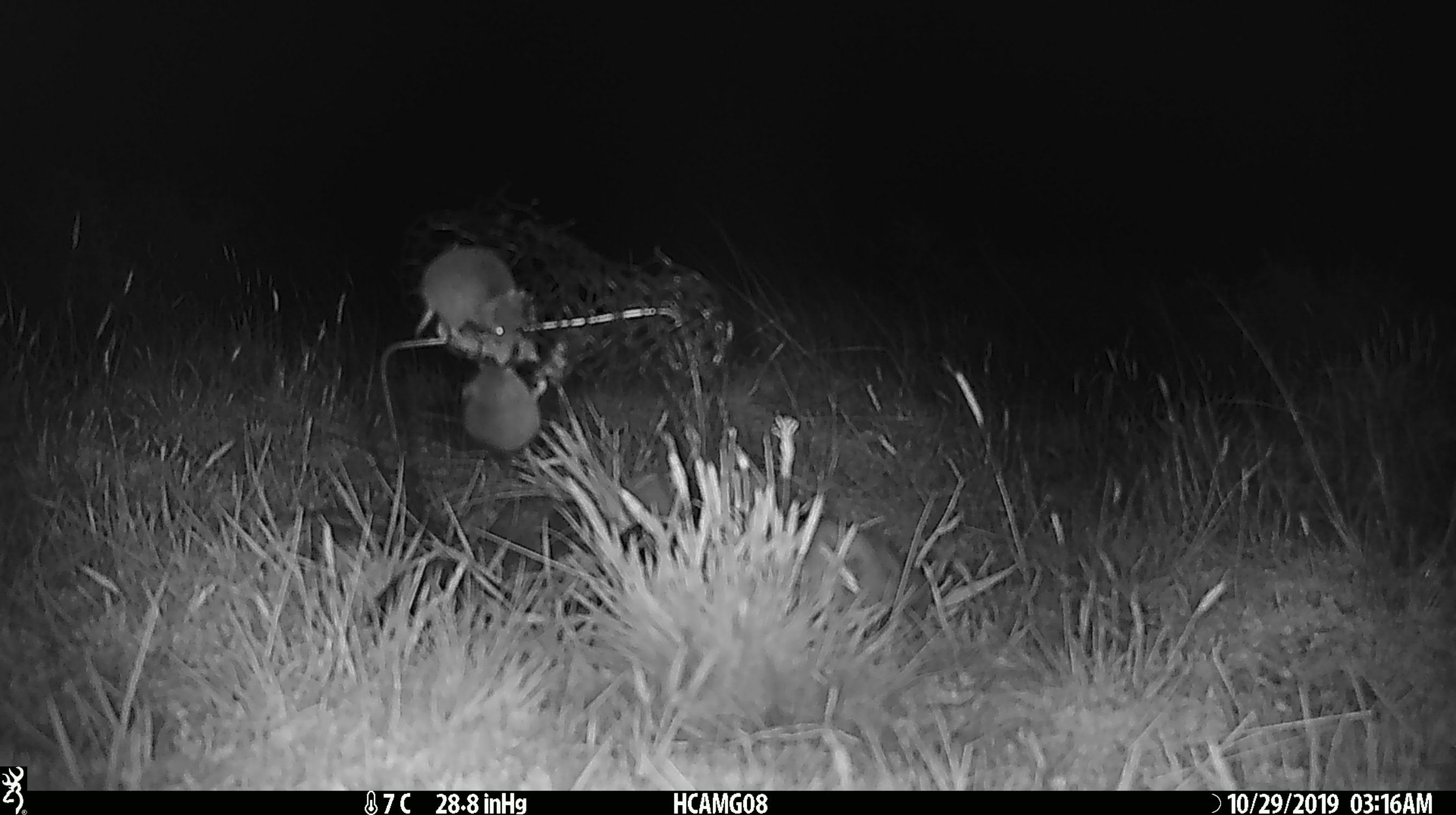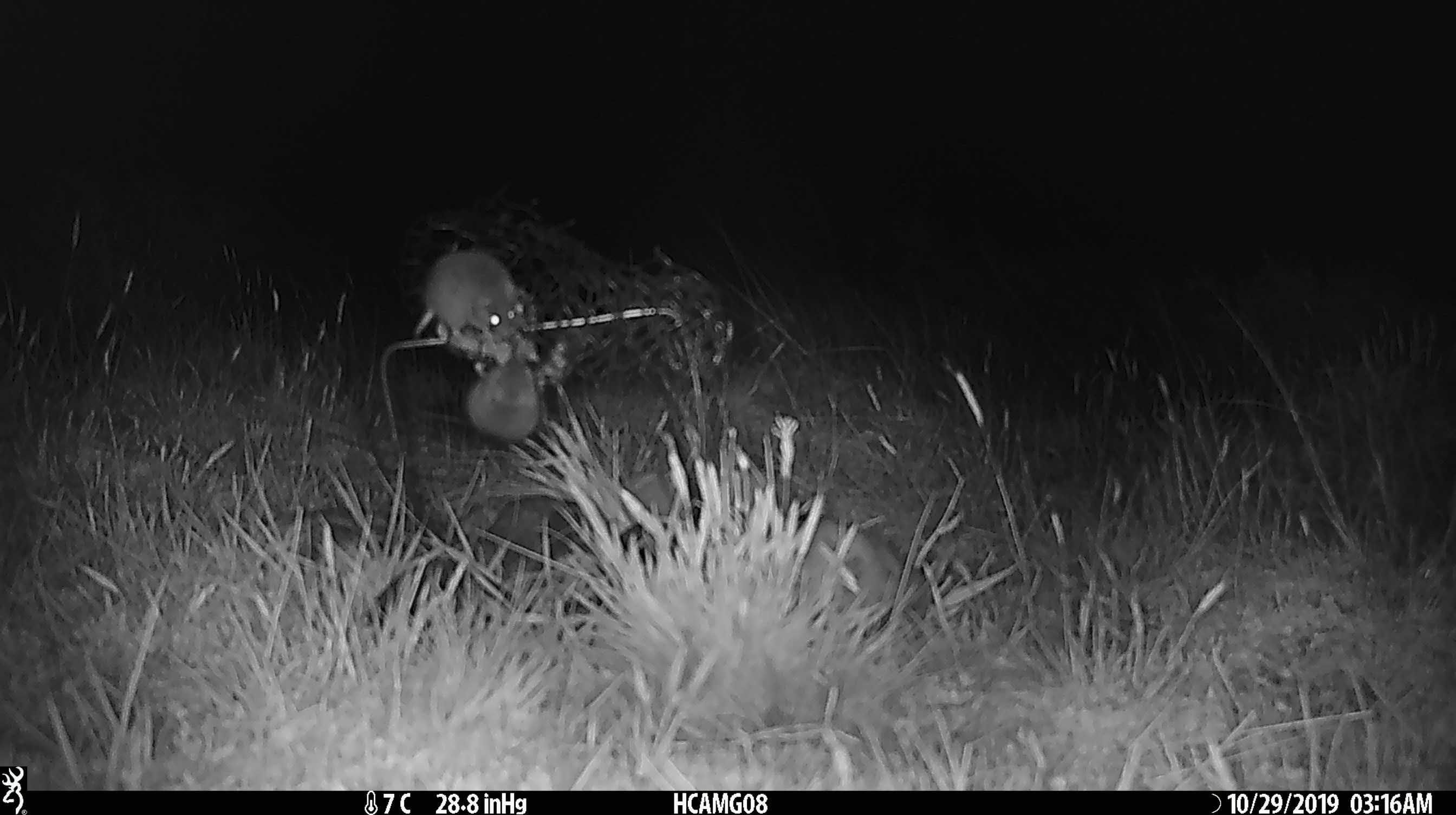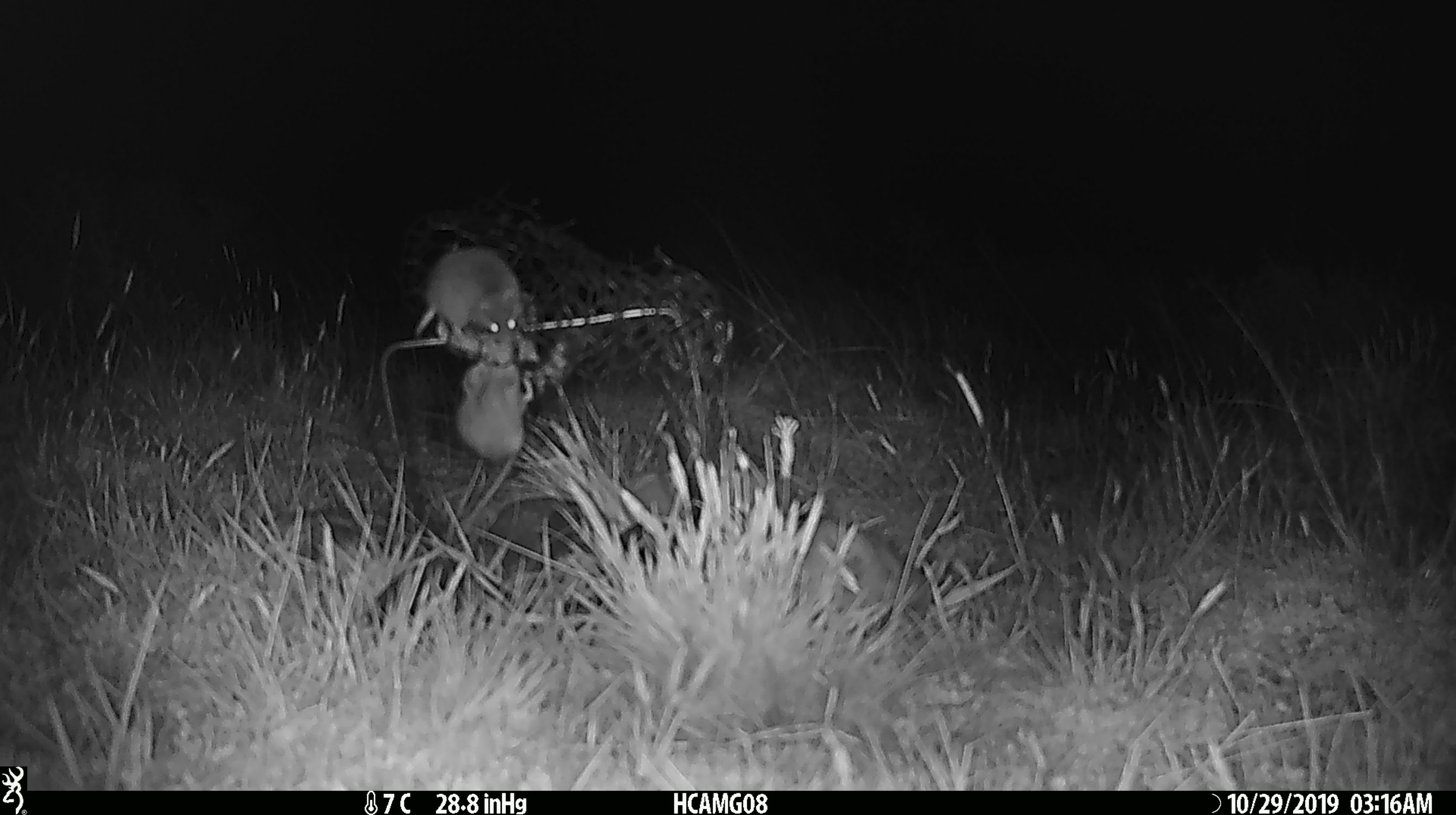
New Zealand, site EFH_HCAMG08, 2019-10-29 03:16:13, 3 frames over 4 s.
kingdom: Animalia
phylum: Chordata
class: Mammalia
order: Rodentia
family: Muridae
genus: Mus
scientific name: Mus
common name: mouse